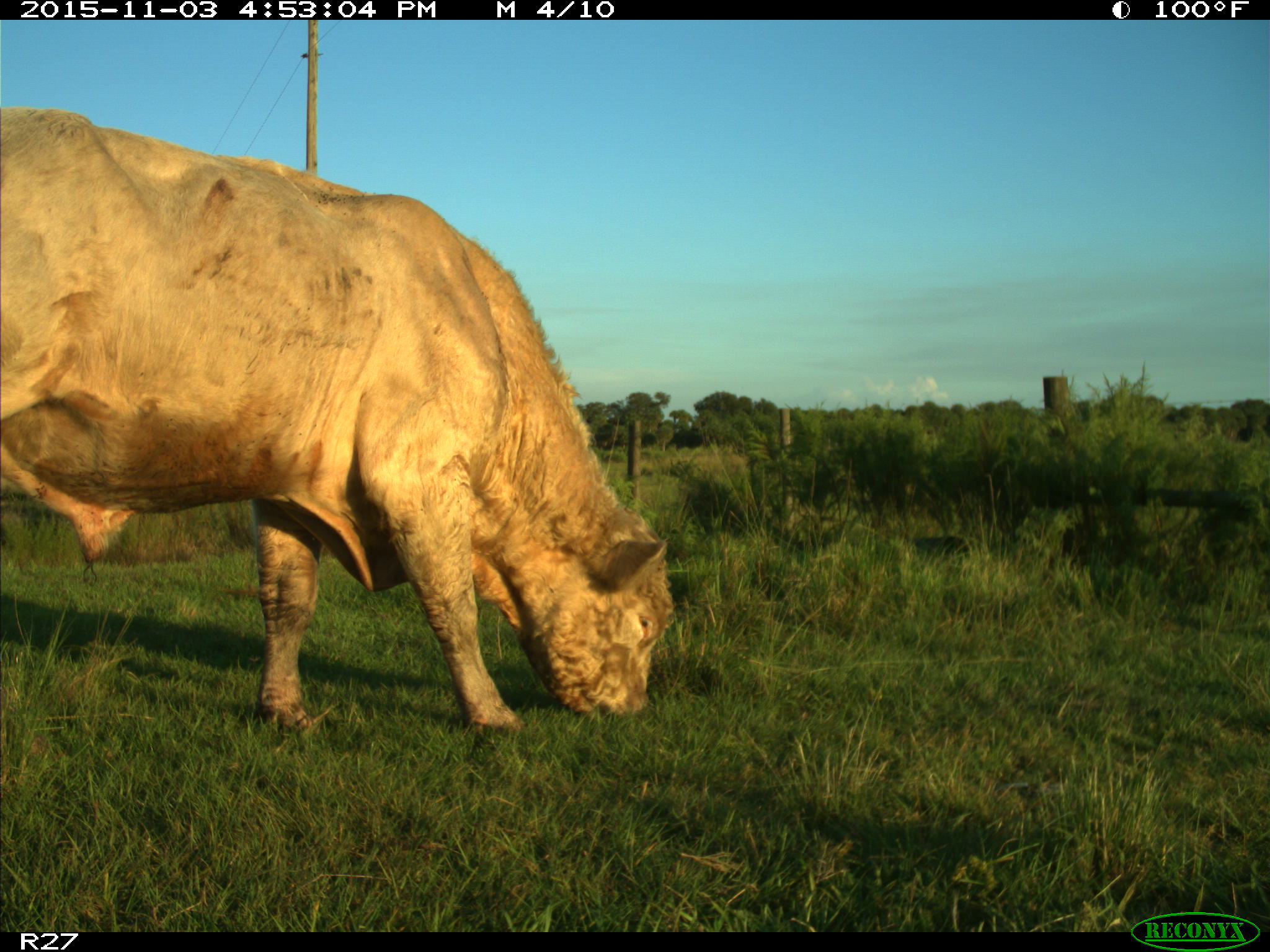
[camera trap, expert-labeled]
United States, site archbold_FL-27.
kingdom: Animalia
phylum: Chordata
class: Mammalia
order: Artiodactyla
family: Bovidae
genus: Bos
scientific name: Bos taurus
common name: domestic cow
Bos taurus (domestic cow).